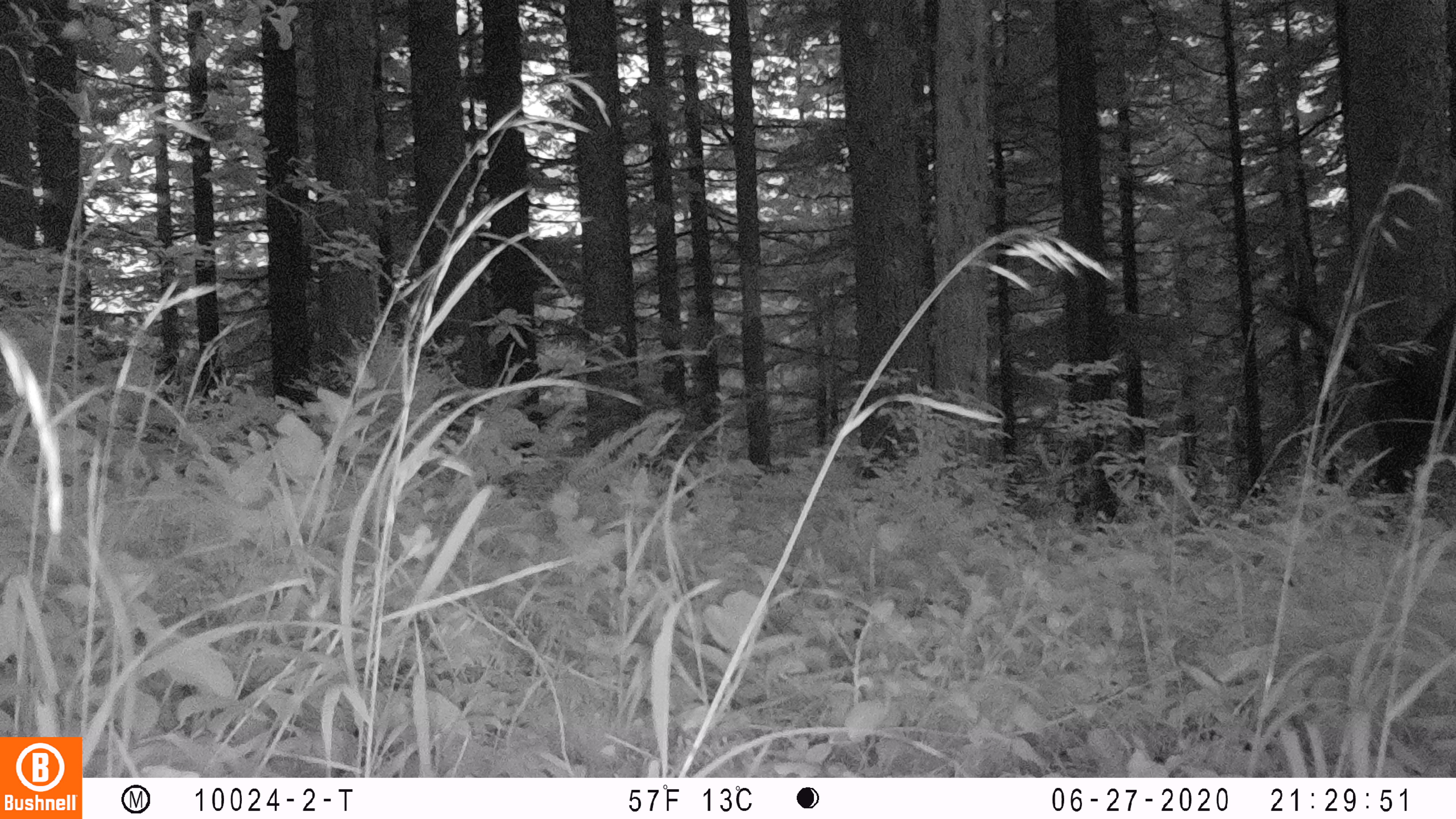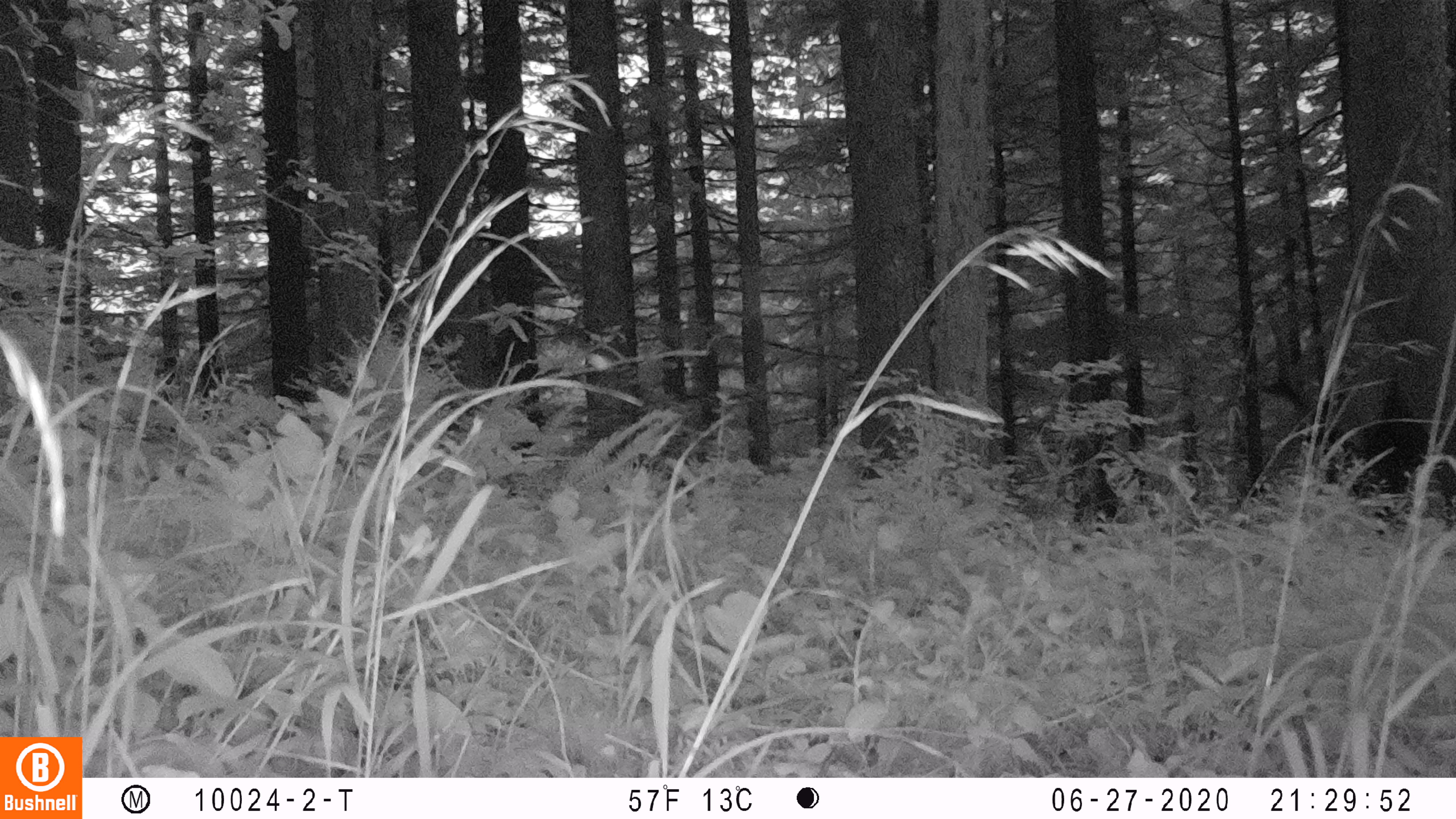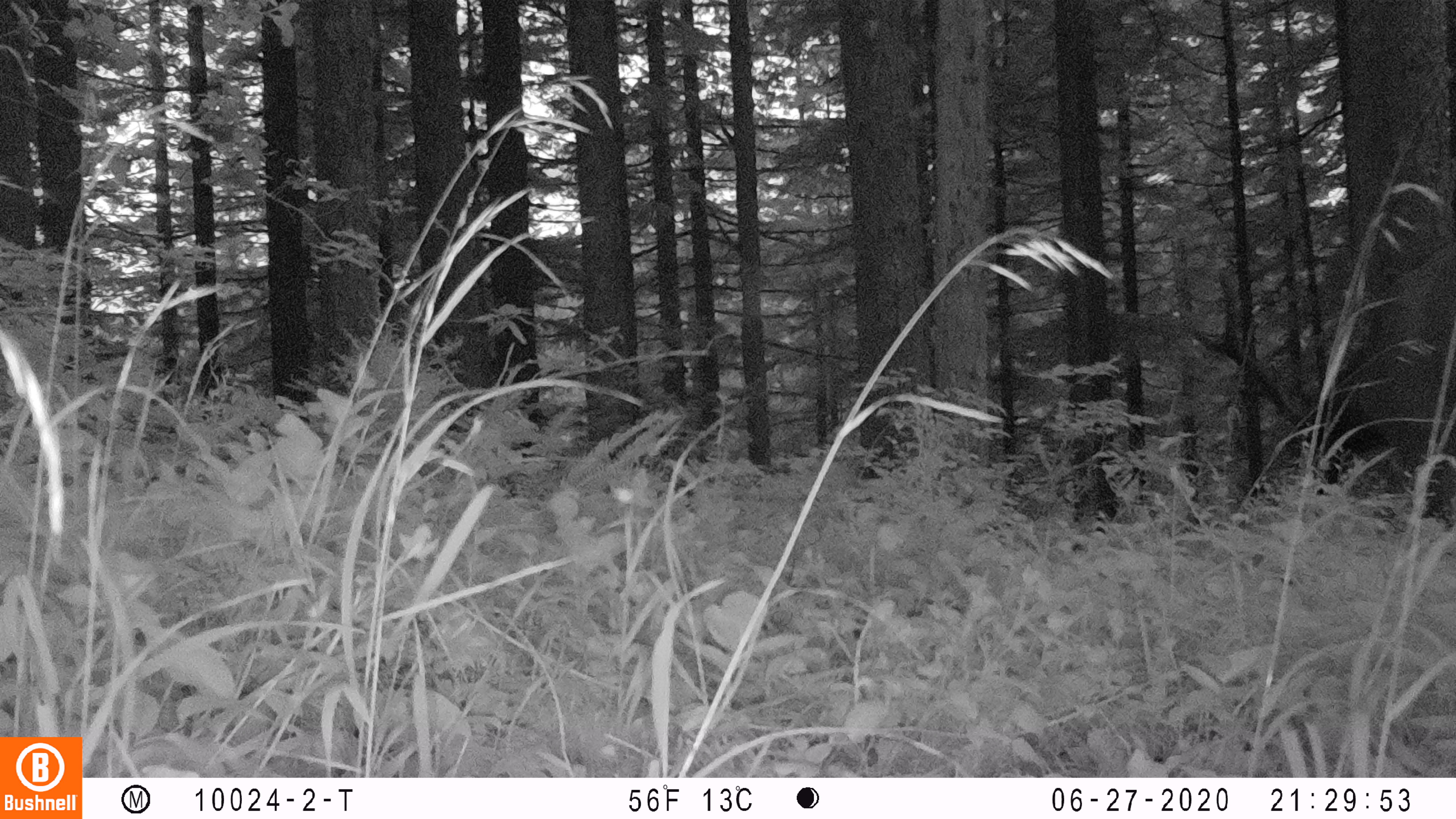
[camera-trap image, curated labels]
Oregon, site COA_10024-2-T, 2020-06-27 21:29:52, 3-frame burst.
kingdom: Animalia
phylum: Chordata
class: Mammalia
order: Artiodactyla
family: Cervidae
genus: Cervus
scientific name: Cervus canadensis roosevelti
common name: roosevelt elk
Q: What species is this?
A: Roosevelt elk (Cervus canadensis roosevelti).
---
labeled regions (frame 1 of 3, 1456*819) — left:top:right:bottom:
roosevelt elk: 1259:251:1453:518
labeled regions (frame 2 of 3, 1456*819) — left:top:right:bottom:
roosevelt elk: 1254:249:1455:531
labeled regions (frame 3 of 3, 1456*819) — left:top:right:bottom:
roosevelt elk: 1182:220:1453:528